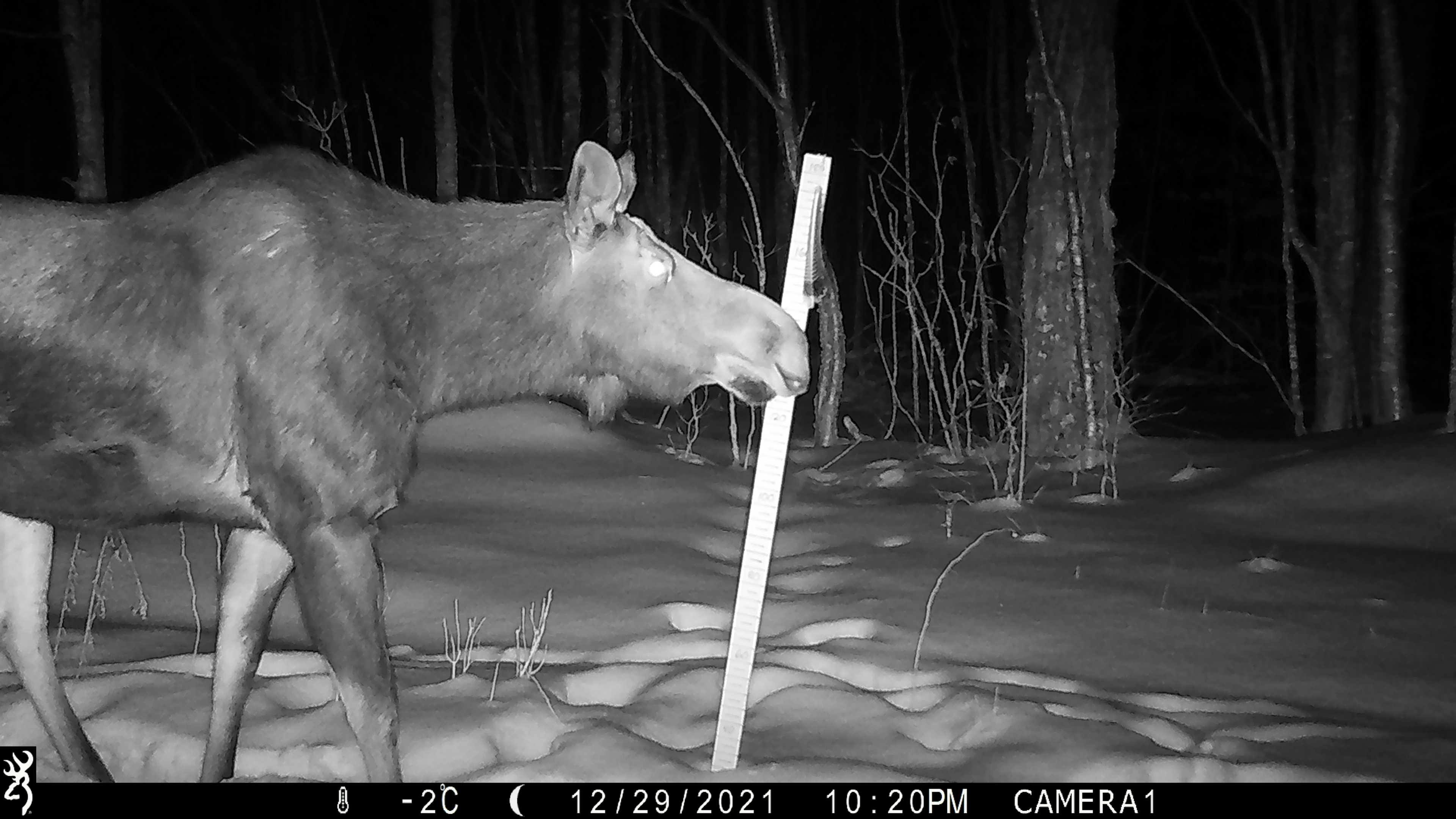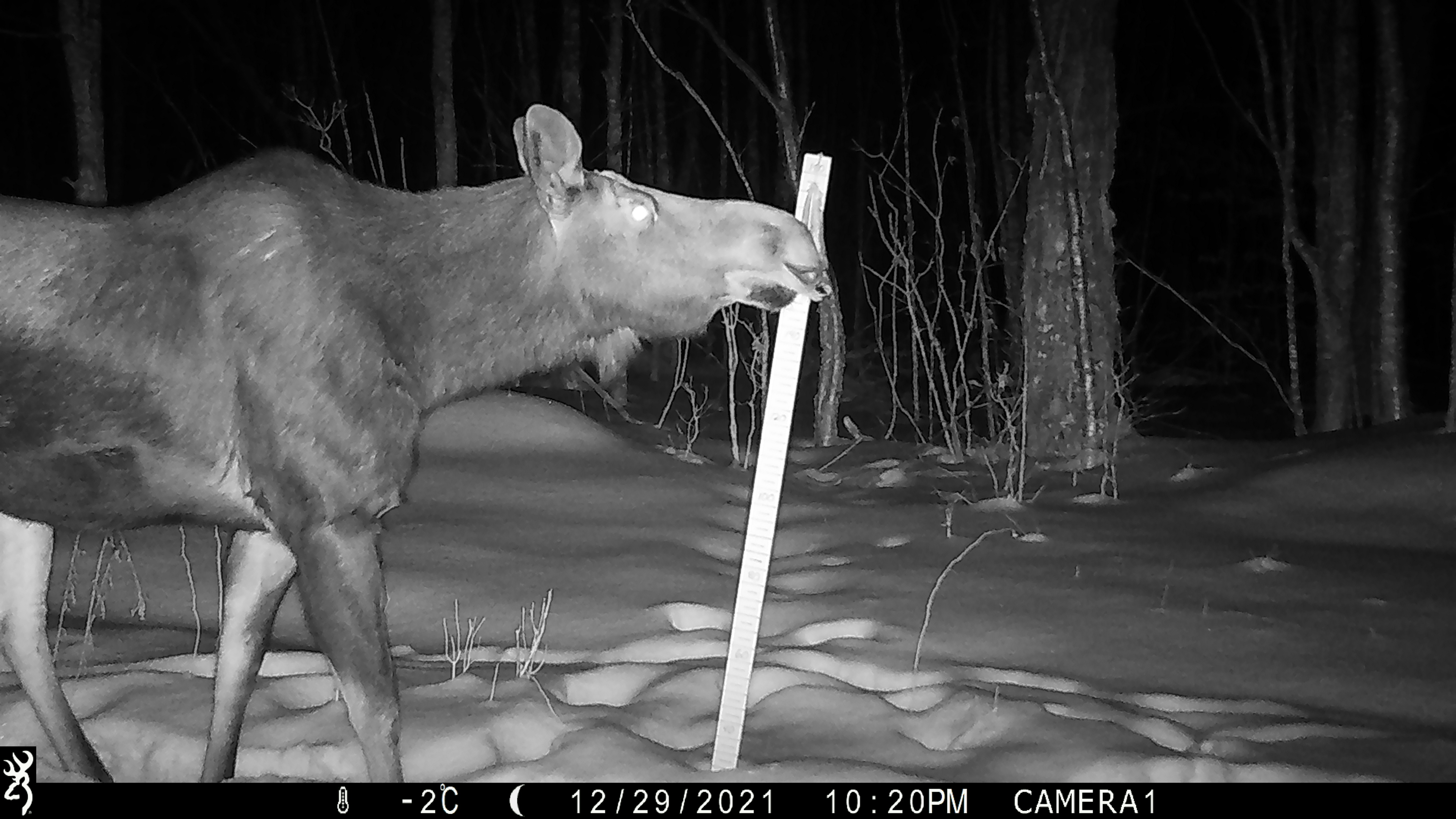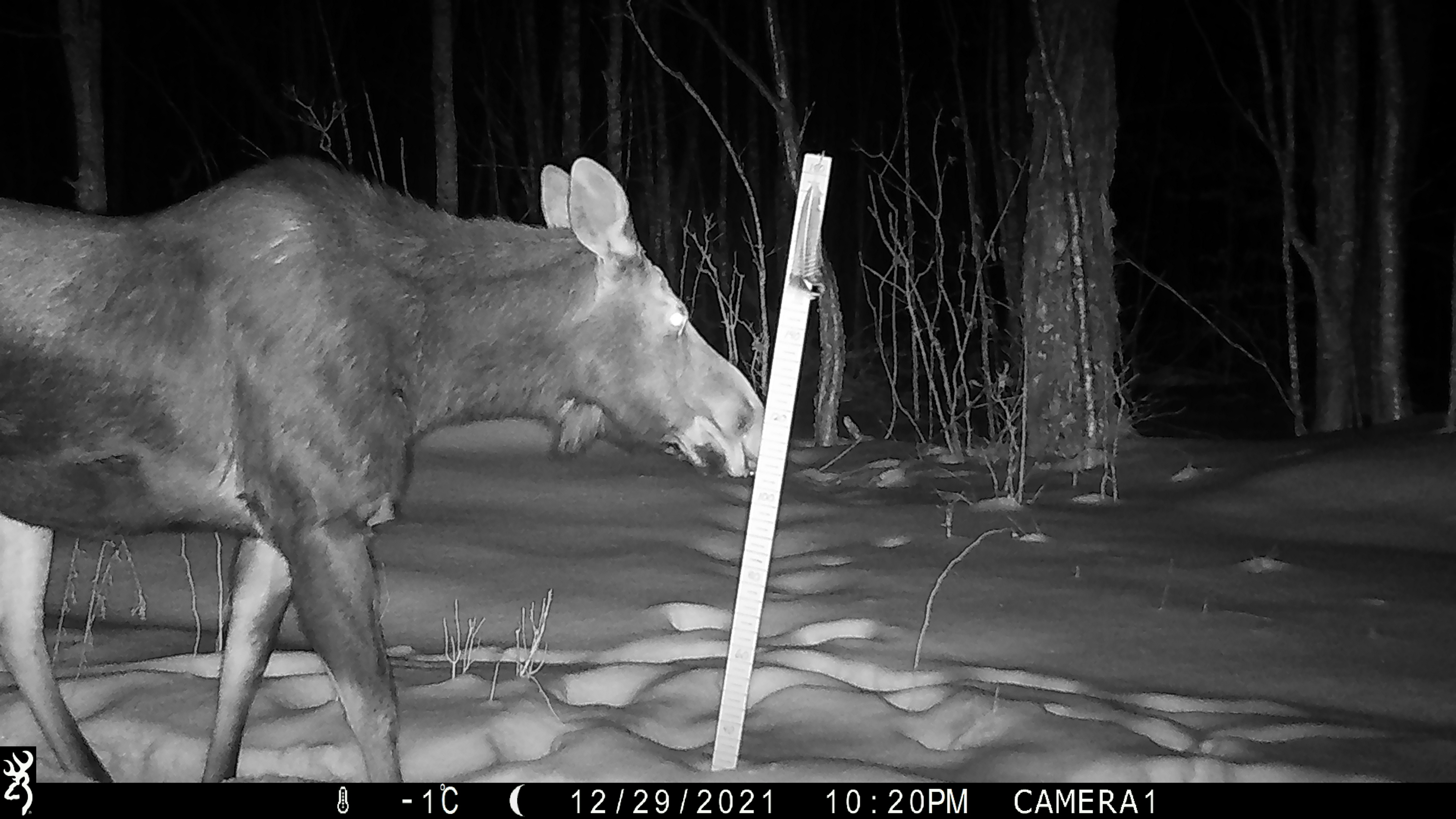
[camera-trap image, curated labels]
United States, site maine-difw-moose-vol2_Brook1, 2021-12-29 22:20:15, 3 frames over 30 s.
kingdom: Animalia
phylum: Chordata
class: Mammalia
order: Artiodactyla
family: Cervidae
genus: Alces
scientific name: Alces alces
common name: moose